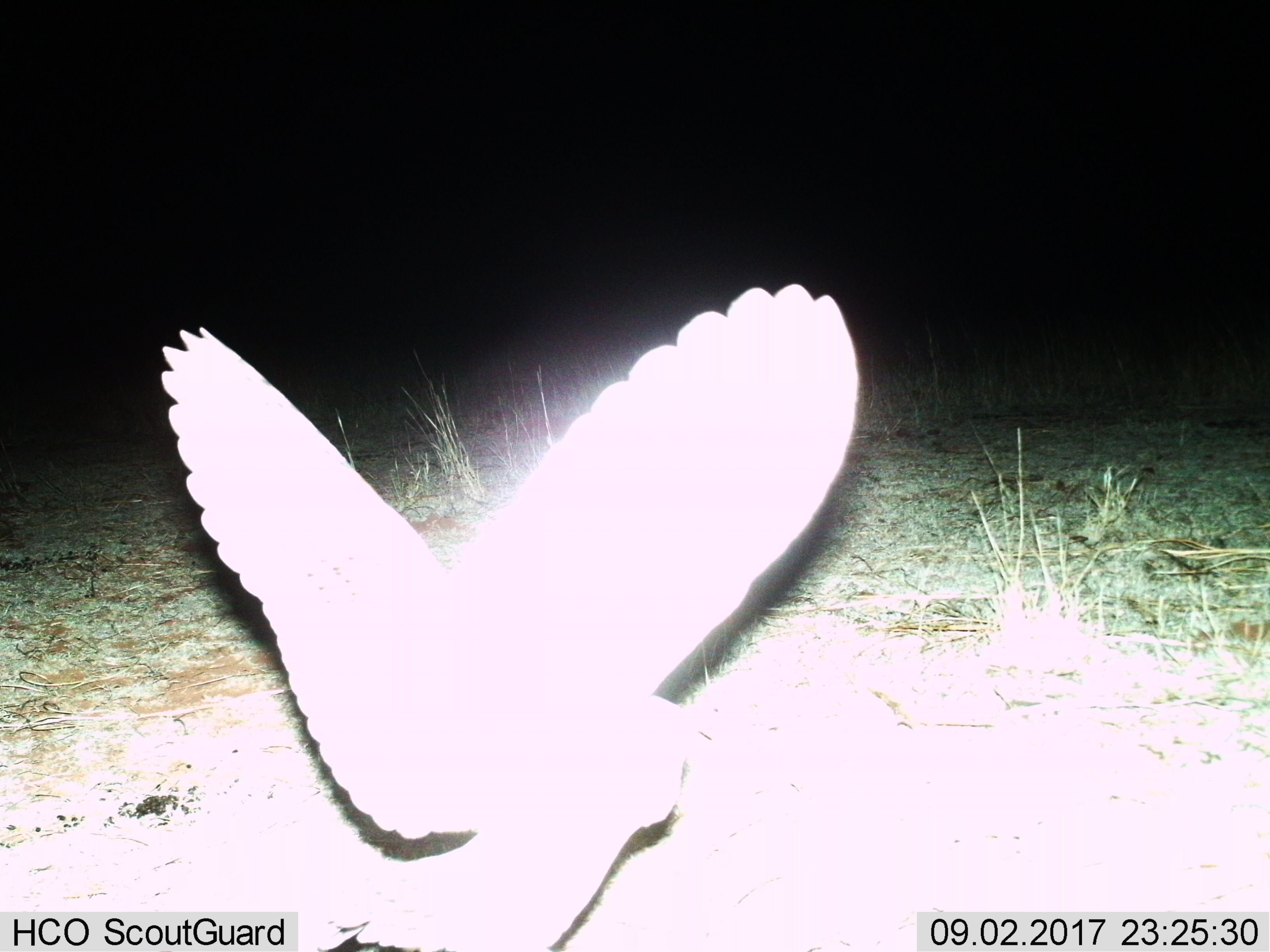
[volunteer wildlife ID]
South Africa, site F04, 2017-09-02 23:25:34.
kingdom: Animalia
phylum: Chordata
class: Aves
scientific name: Aves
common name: bird of prey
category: birdsofprey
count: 1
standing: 0%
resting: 0%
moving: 100%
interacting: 0%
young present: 0%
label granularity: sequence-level